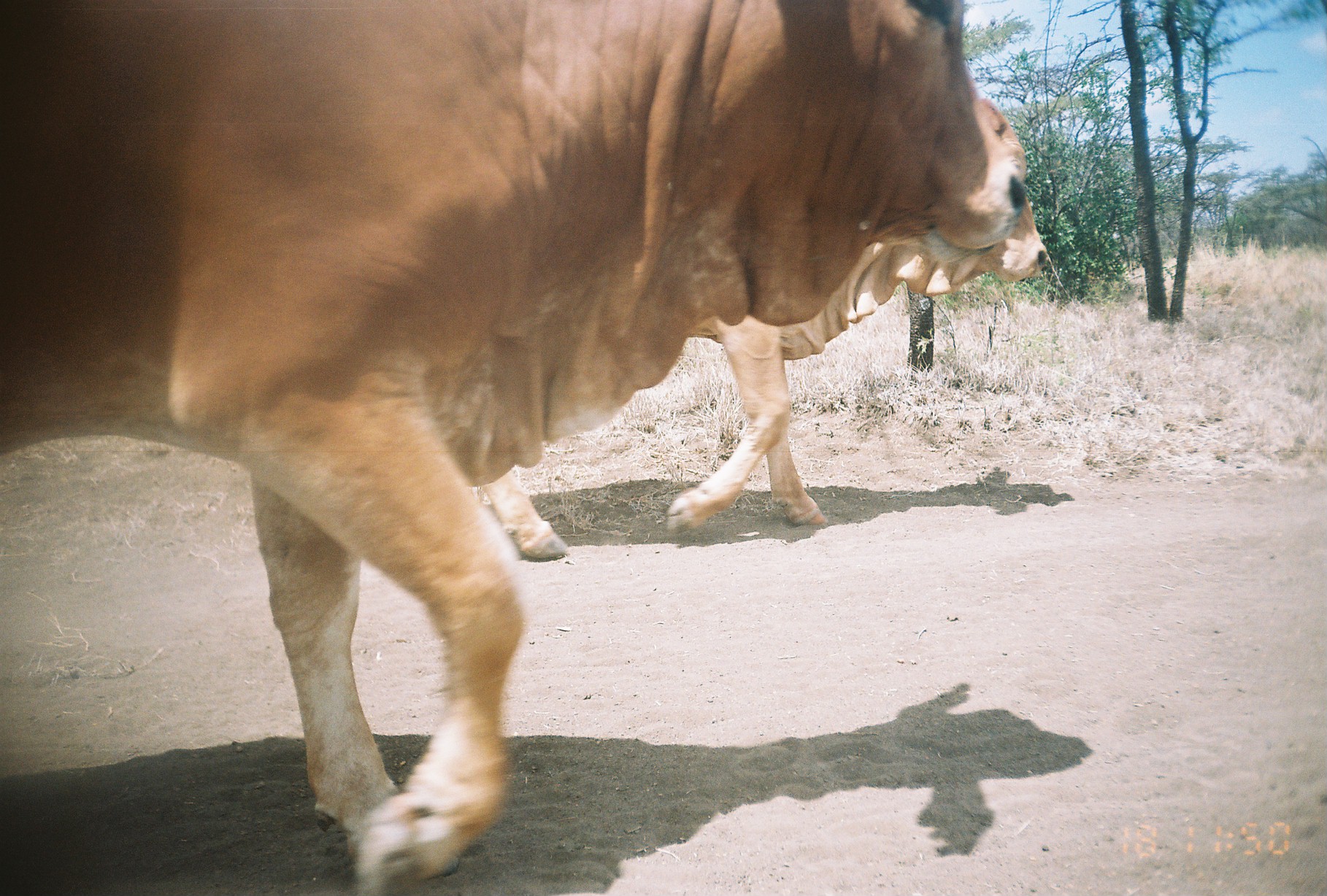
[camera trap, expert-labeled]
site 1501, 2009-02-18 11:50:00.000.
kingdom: Animalia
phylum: Chordata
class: Mammalia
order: Artiodactyla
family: Bovidae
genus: Bos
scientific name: Bos taurus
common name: domestic cattle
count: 2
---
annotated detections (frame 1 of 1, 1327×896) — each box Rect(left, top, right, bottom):
bos taurus: Rect(2, 0, 1025, 896); Rect(483, 95, 1048, 561)